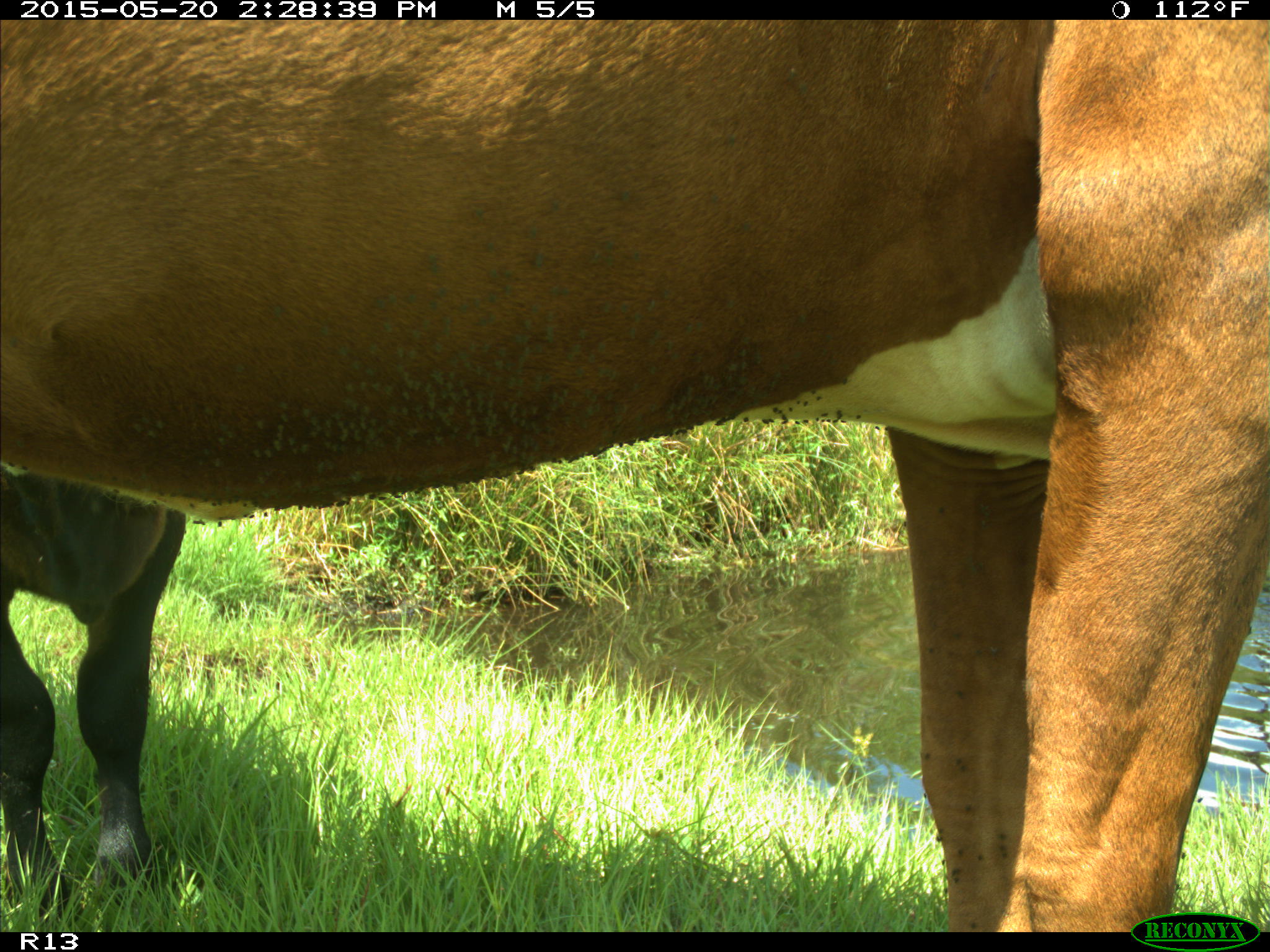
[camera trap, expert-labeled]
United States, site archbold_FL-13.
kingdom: Animalia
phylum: Chordata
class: Mammalia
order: Artiodactyla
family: Bovidae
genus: Bos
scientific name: Bos taurus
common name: domestic cow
Bos taurus (domestic cow).